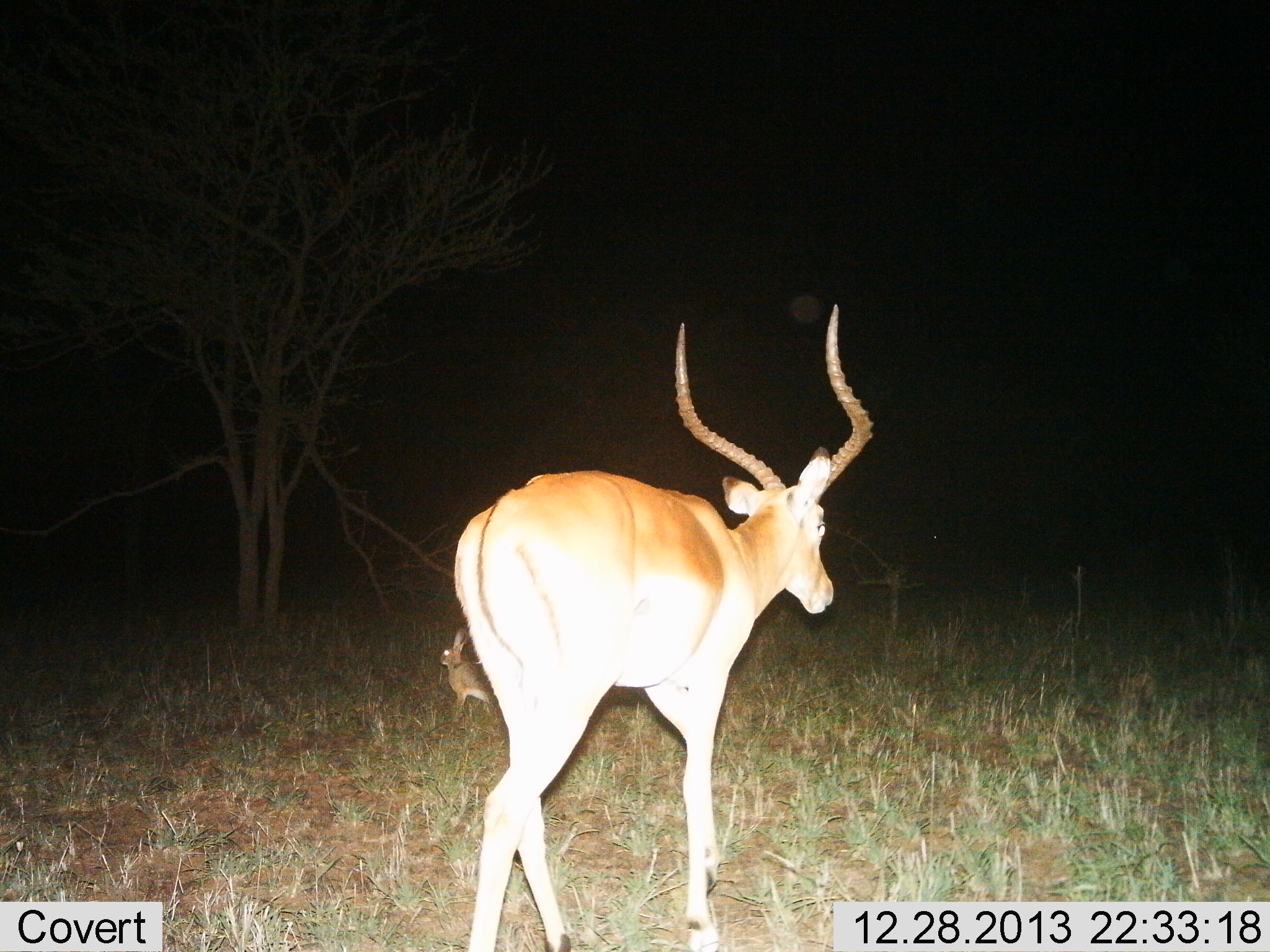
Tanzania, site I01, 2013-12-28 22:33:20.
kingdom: Animalia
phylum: Chordata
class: Mammalia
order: Lagomorpha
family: Leporidae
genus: Lepus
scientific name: Lepus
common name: hare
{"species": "hare (Lepus)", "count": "1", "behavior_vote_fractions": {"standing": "85%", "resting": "0%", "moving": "15%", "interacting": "0%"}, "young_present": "0%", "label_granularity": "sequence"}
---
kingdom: Animalia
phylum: Chordata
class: Mammalia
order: Artiodactyla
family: Bovidae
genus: Aepyceros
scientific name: Aepyceros melampus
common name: impala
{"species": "impala (Aepyceros melampus)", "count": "1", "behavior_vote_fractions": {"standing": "29%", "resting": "0%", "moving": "82%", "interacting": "0%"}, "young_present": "0%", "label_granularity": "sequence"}